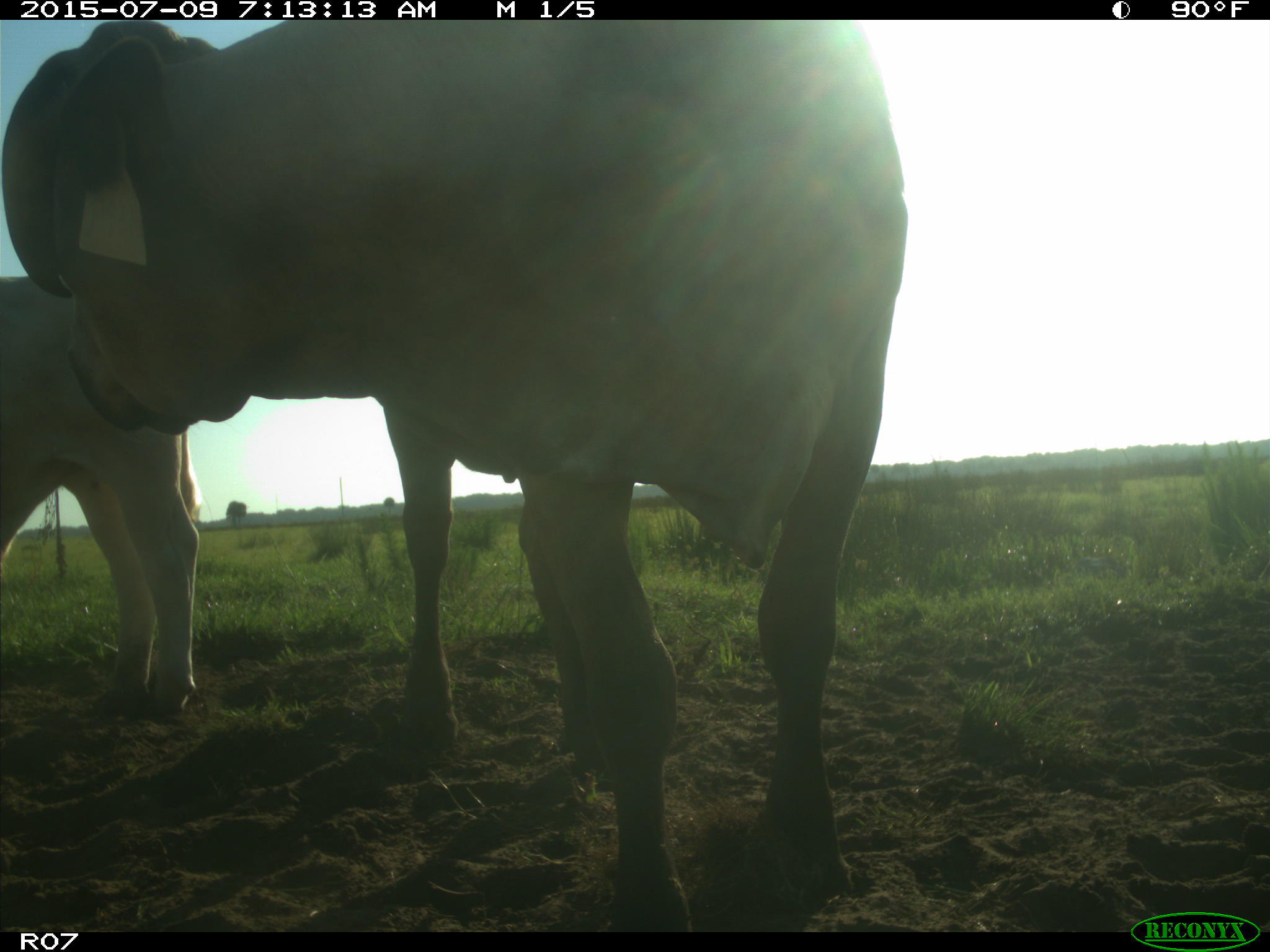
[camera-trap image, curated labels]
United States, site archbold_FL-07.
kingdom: Animalia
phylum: Chordata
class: Mammalia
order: Artiodactyla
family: Bovidae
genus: Bos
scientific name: Bos taurus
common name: domestic cow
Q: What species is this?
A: Bos taurus (domestic cow).